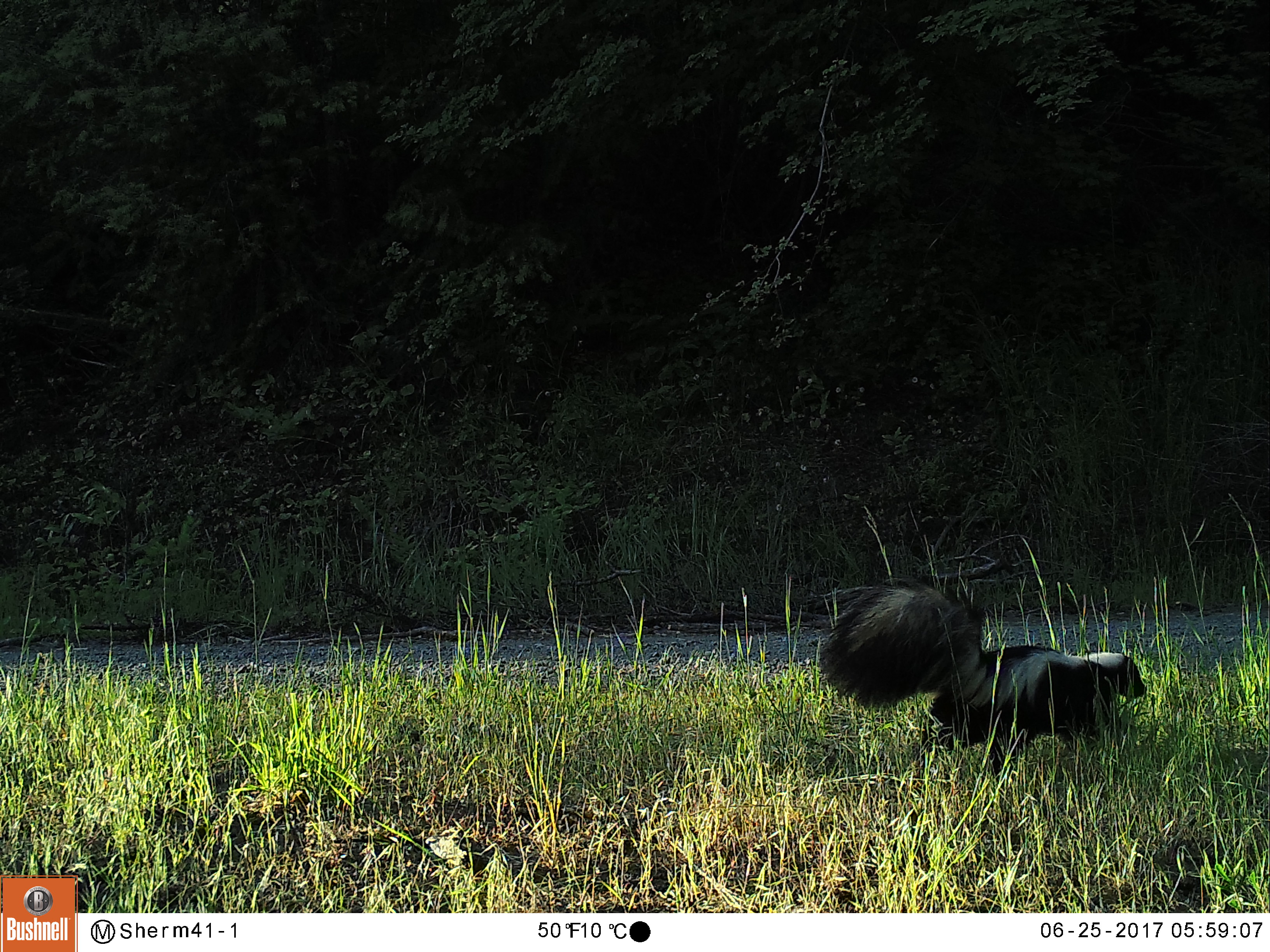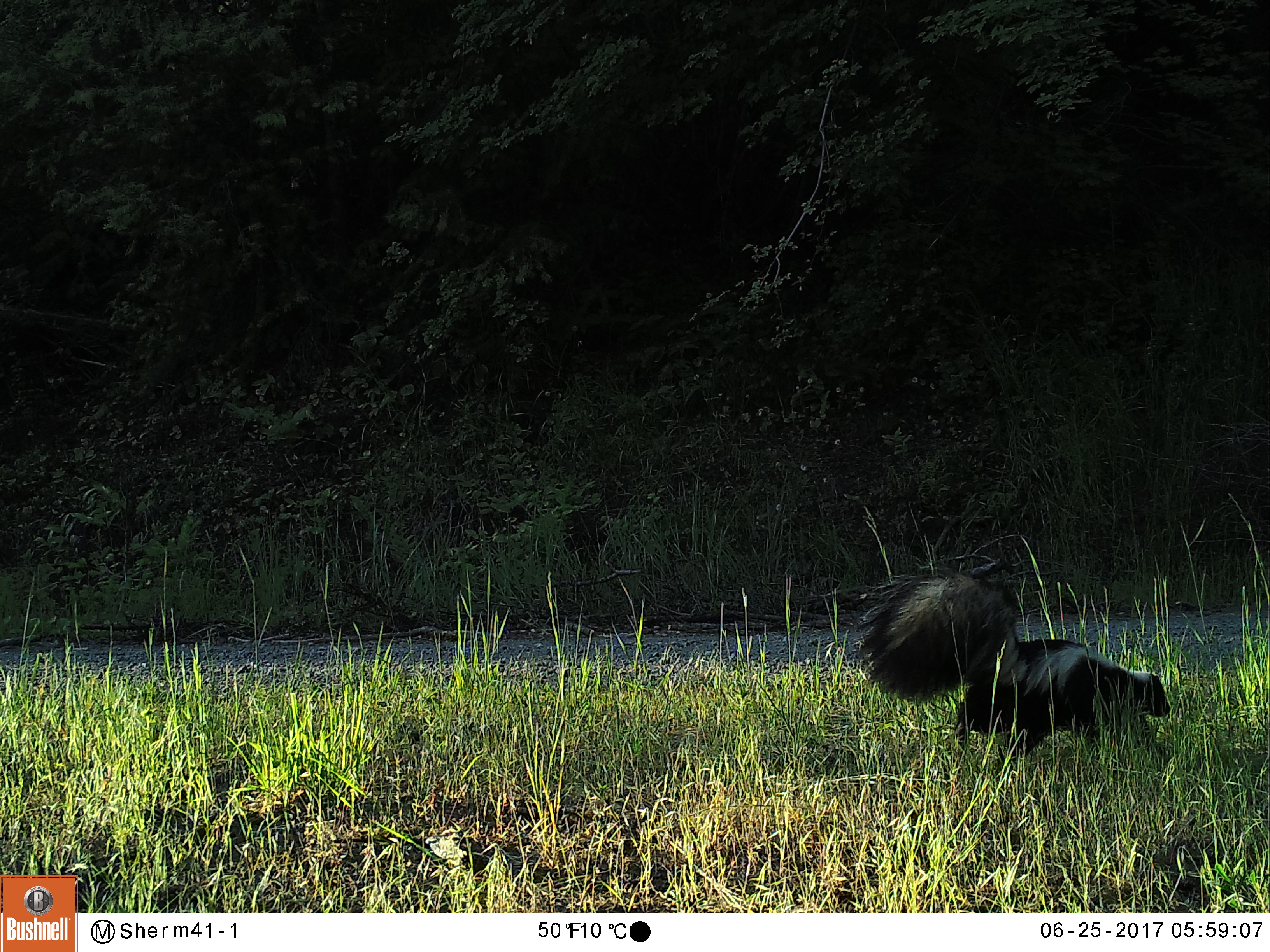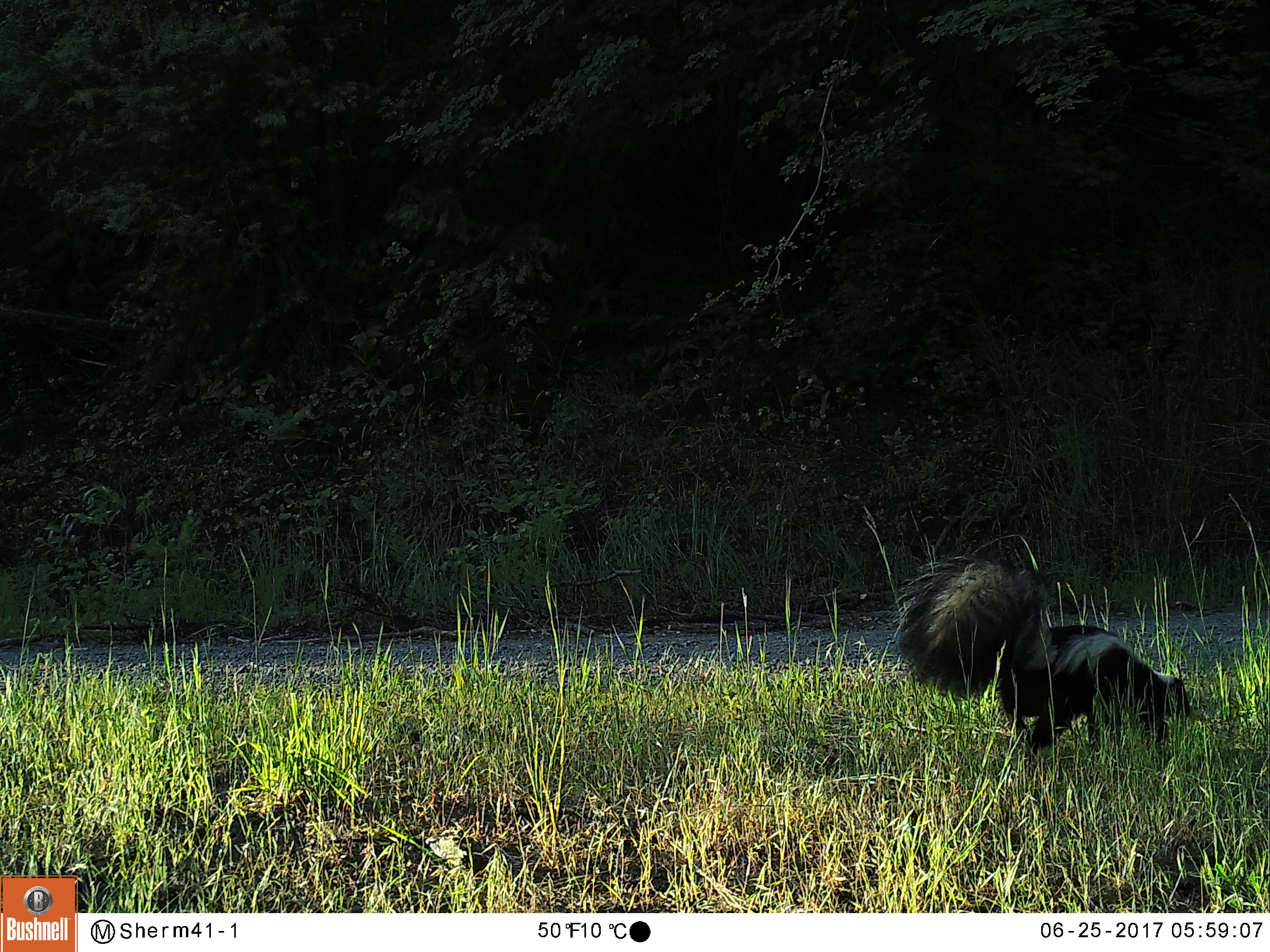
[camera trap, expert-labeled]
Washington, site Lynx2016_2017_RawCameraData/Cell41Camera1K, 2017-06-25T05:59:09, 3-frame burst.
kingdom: Animalia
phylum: Chordata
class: Mammalia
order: Carnivora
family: Mephitidae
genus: Mephitis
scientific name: Mephitis mephitis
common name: striped skunk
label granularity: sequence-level